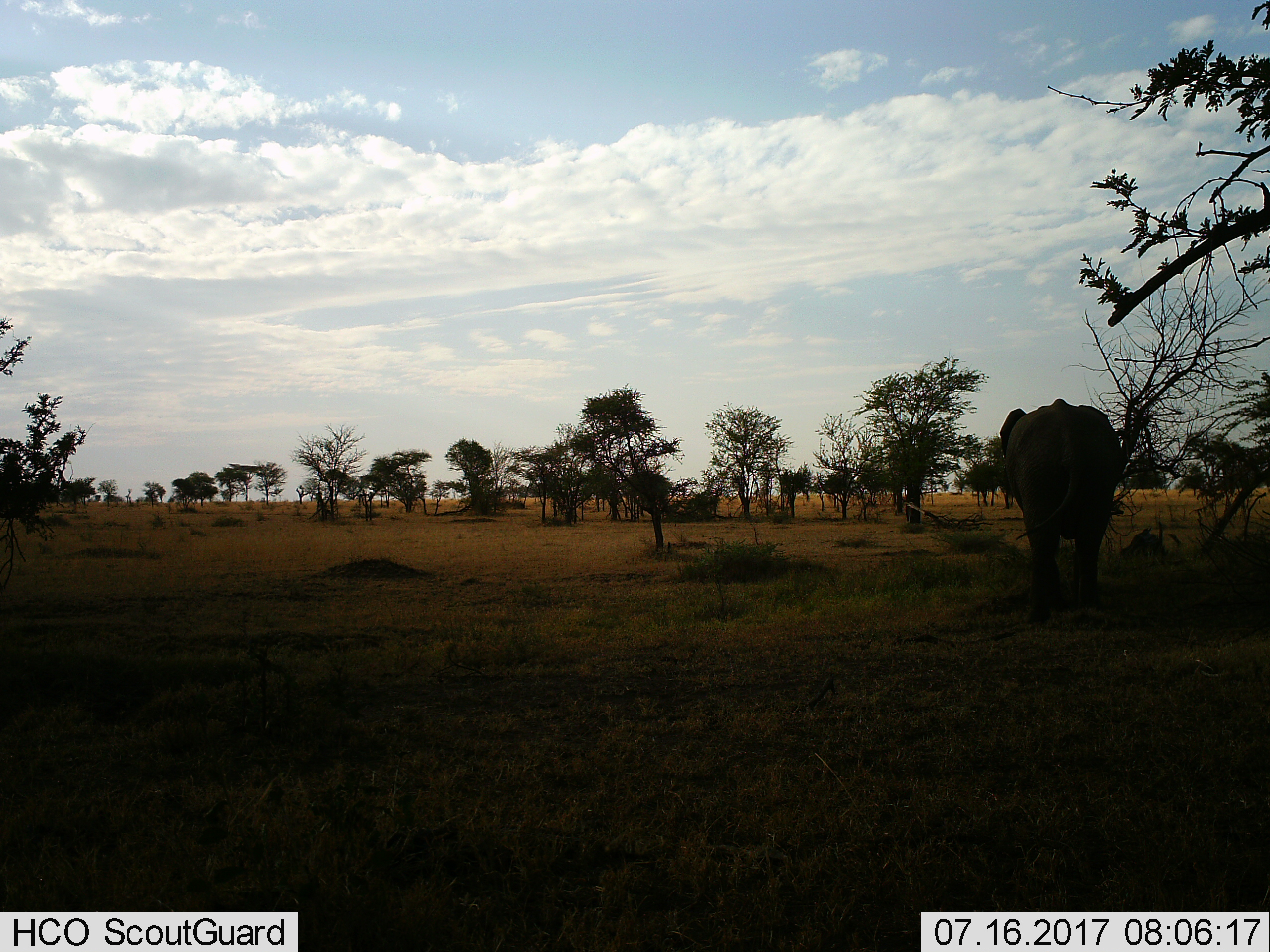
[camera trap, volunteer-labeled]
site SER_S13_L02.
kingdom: Animalia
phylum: Chordata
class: Mammalia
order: Proboscidea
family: Elephantidae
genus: Loxodonta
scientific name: Loxodonta africana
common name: african bush elephant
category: elephant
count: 1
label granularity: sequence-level